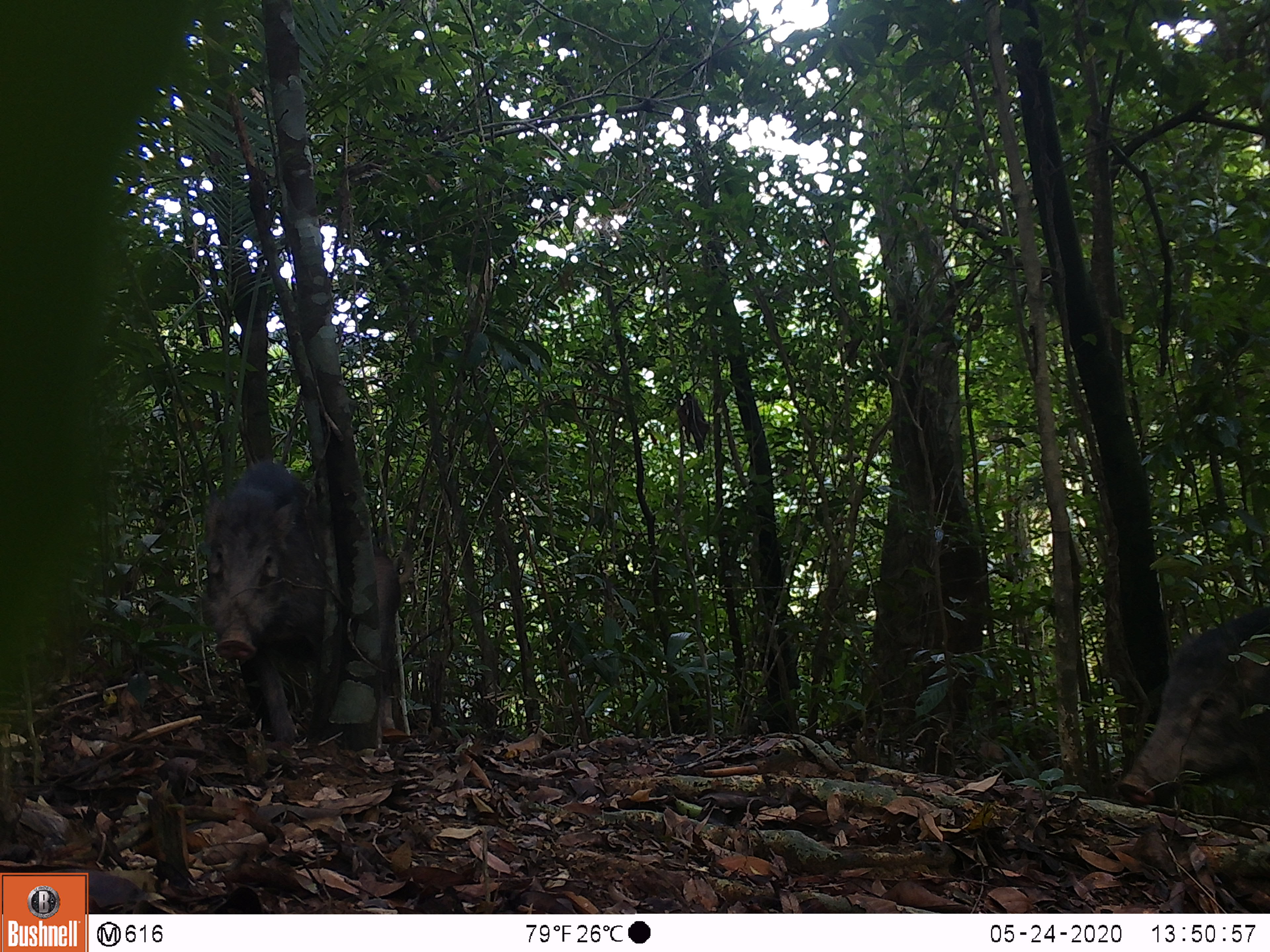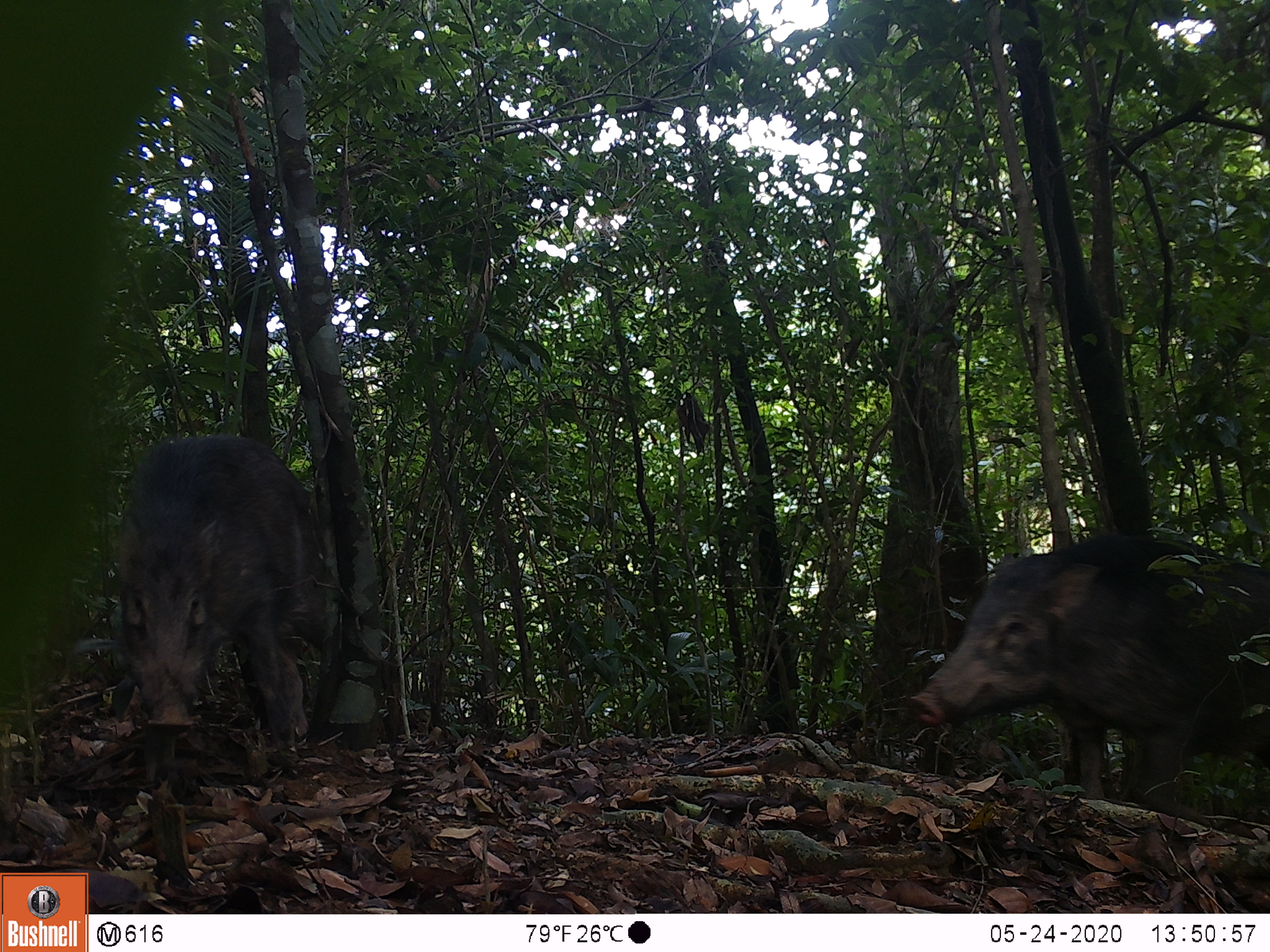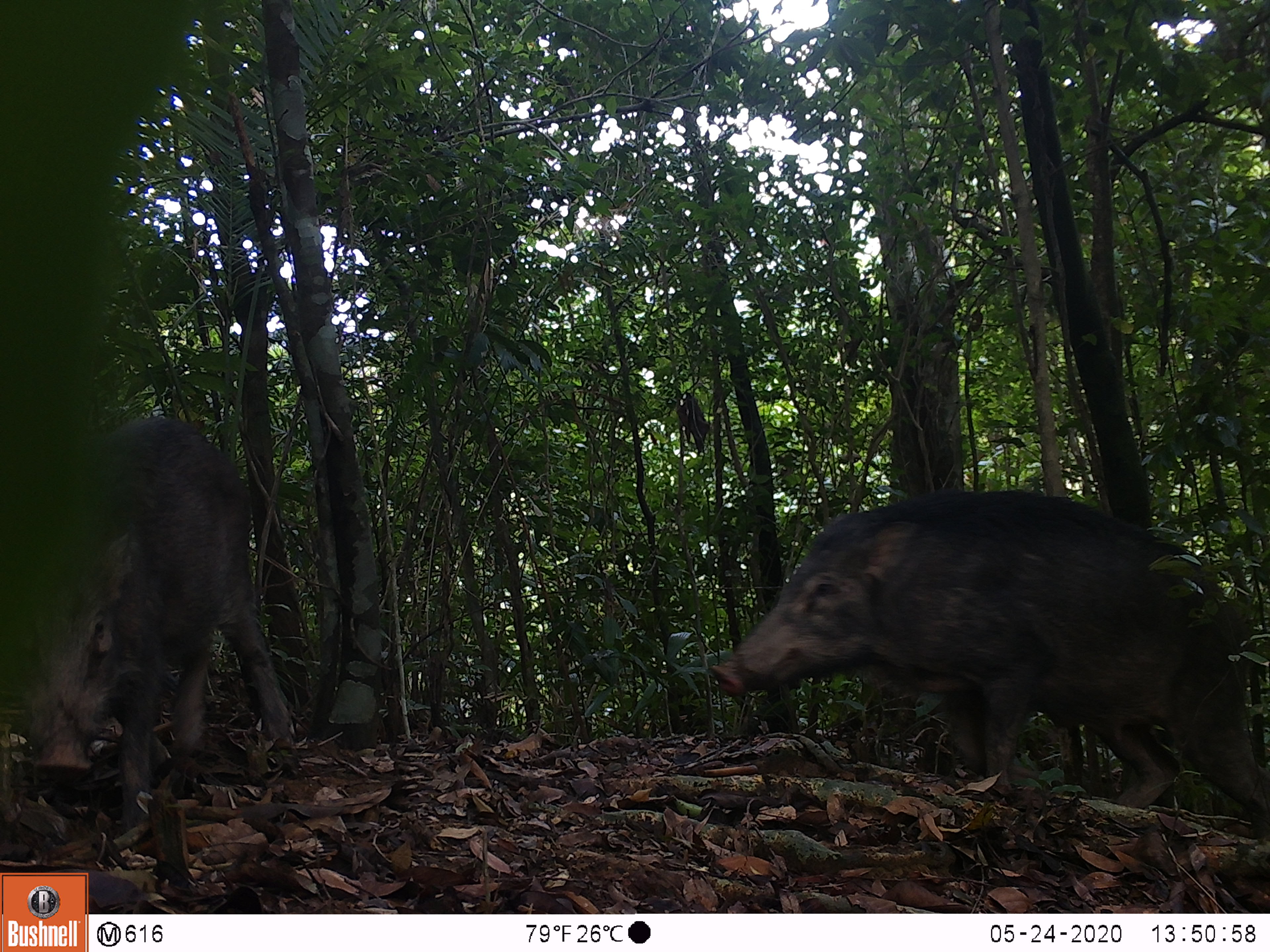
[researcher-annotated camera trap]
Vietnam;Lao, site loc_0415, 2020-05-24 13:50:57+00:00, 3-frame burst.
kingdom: Animalia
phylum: Chordata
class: Mammalia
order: Artiodactyla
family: Suidae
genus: Sus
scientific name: Sus scrofa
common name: eurasian wild pig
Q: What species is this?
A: Eurasian wild pig (Sus scrofa).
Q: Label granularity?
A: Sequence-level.